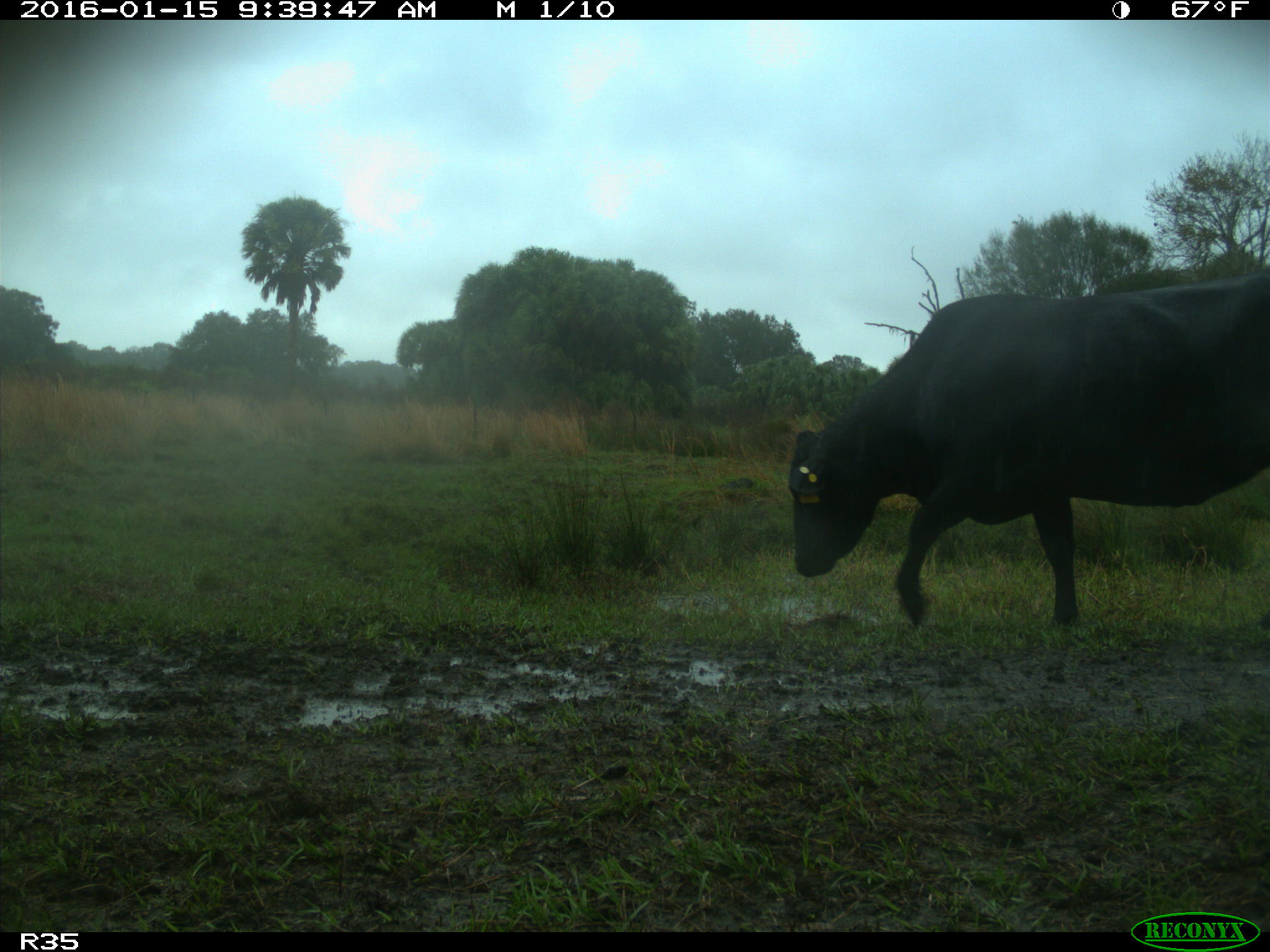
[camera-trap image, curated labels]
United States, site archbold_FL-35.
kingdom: Animalia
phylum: Chordata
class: Mammalia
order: Artiodactyla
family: Bovidae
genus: Bos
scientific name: Bos taurus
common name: domestic cow